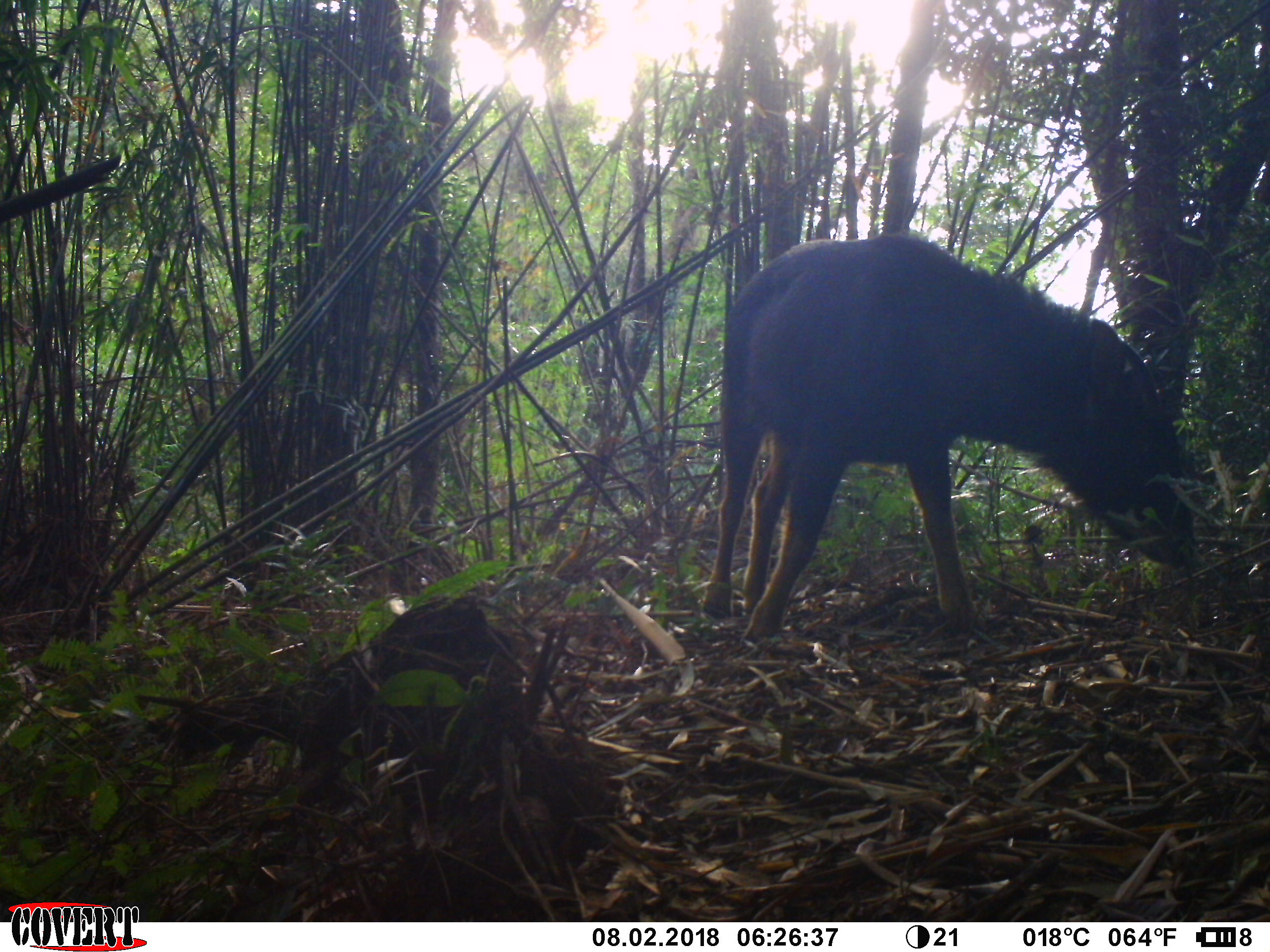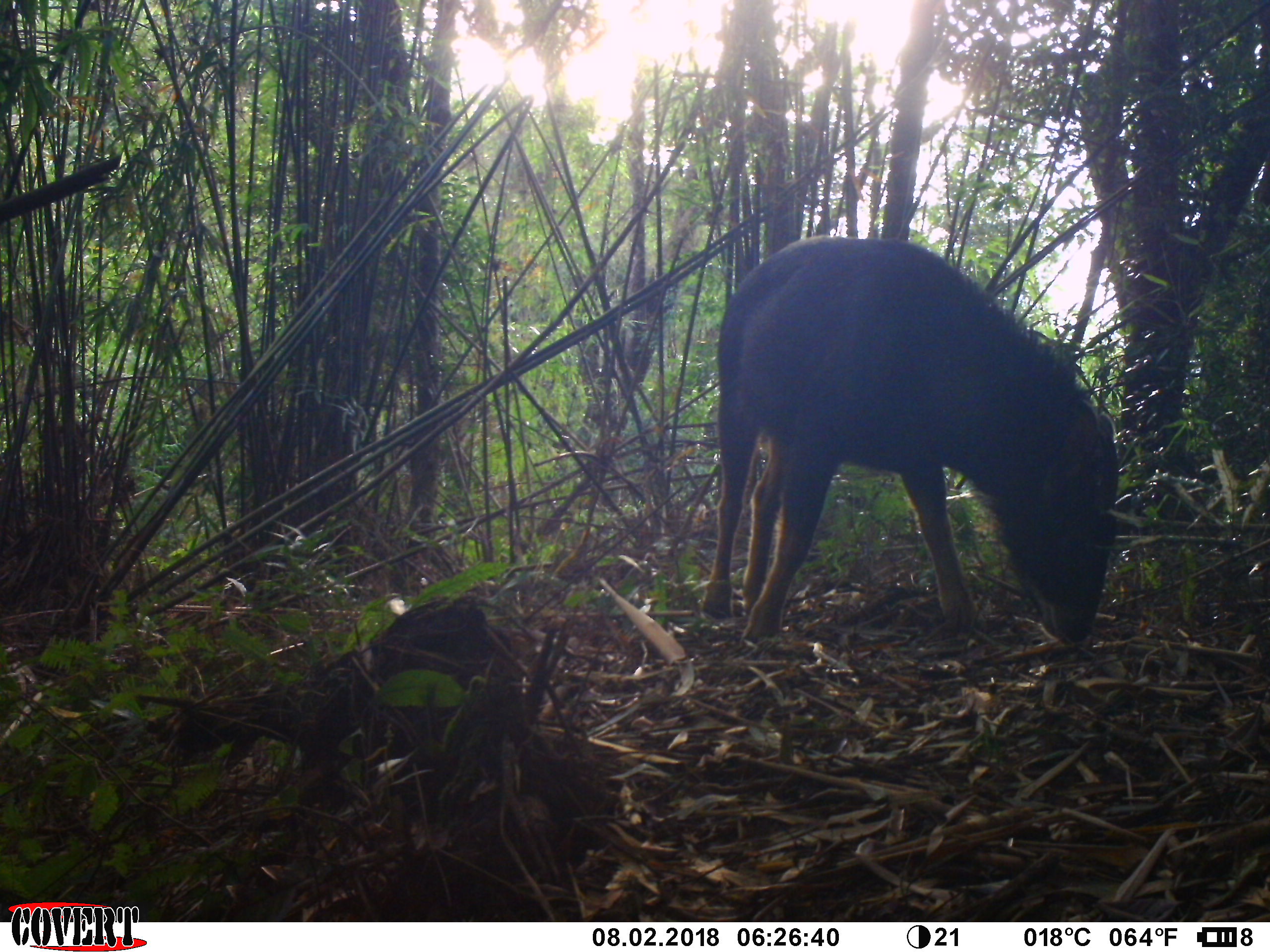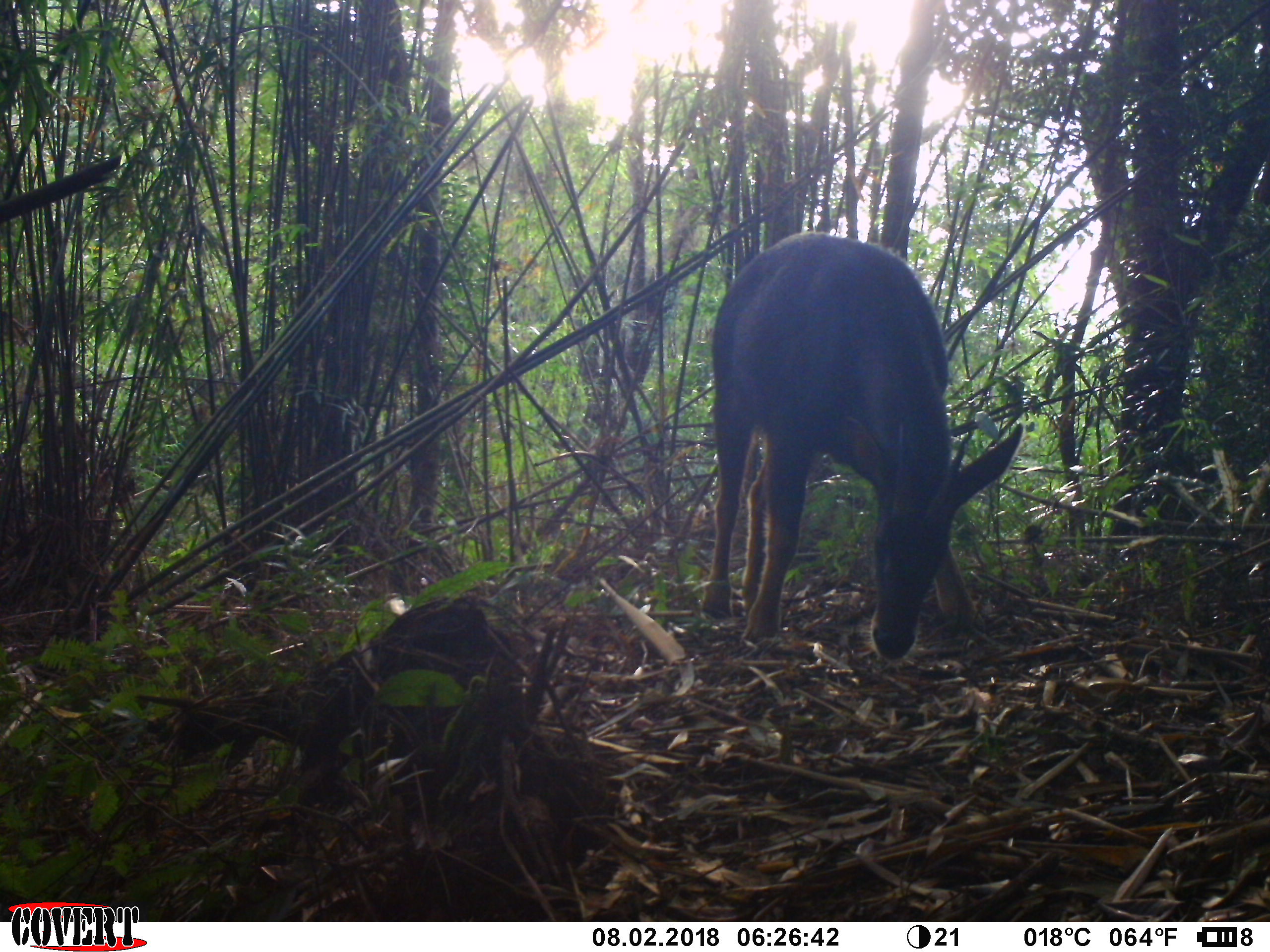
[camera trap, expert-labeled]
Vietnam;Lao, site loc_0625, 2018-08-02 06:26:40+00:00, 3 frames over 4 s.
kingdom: Animalia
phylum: Chordata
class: Mammalia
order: Artiodactyla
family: Bovidae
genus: Capricornis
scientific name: Capricornis sumatraensis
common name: chinese serow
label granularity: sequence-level